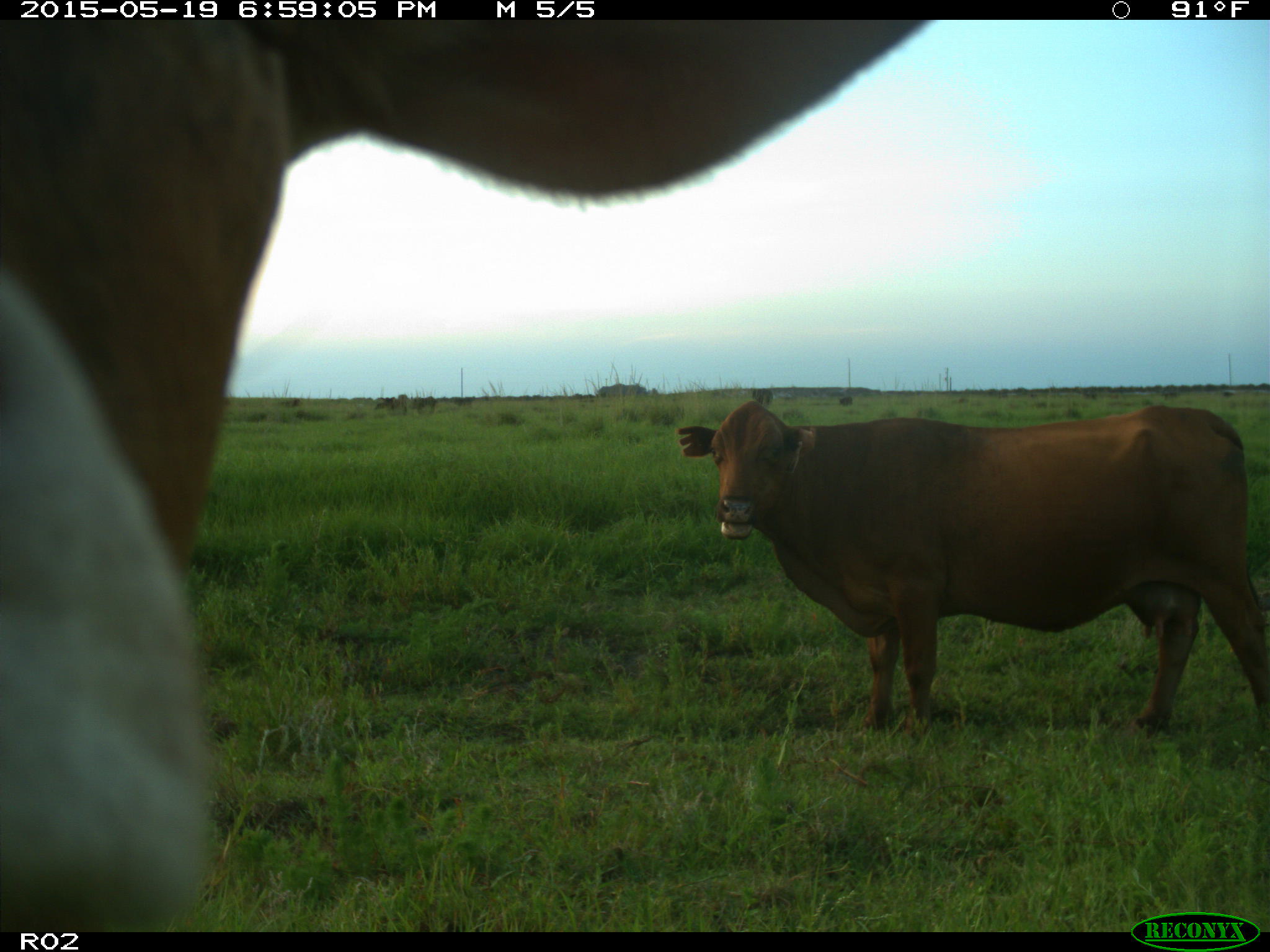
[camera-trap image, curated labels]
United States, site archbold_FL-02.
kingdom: Animalia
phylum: Chordata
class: Mammalia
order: Artiodactyla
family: Bovidae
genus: Bos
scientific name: Bos taurus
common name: domestic cow